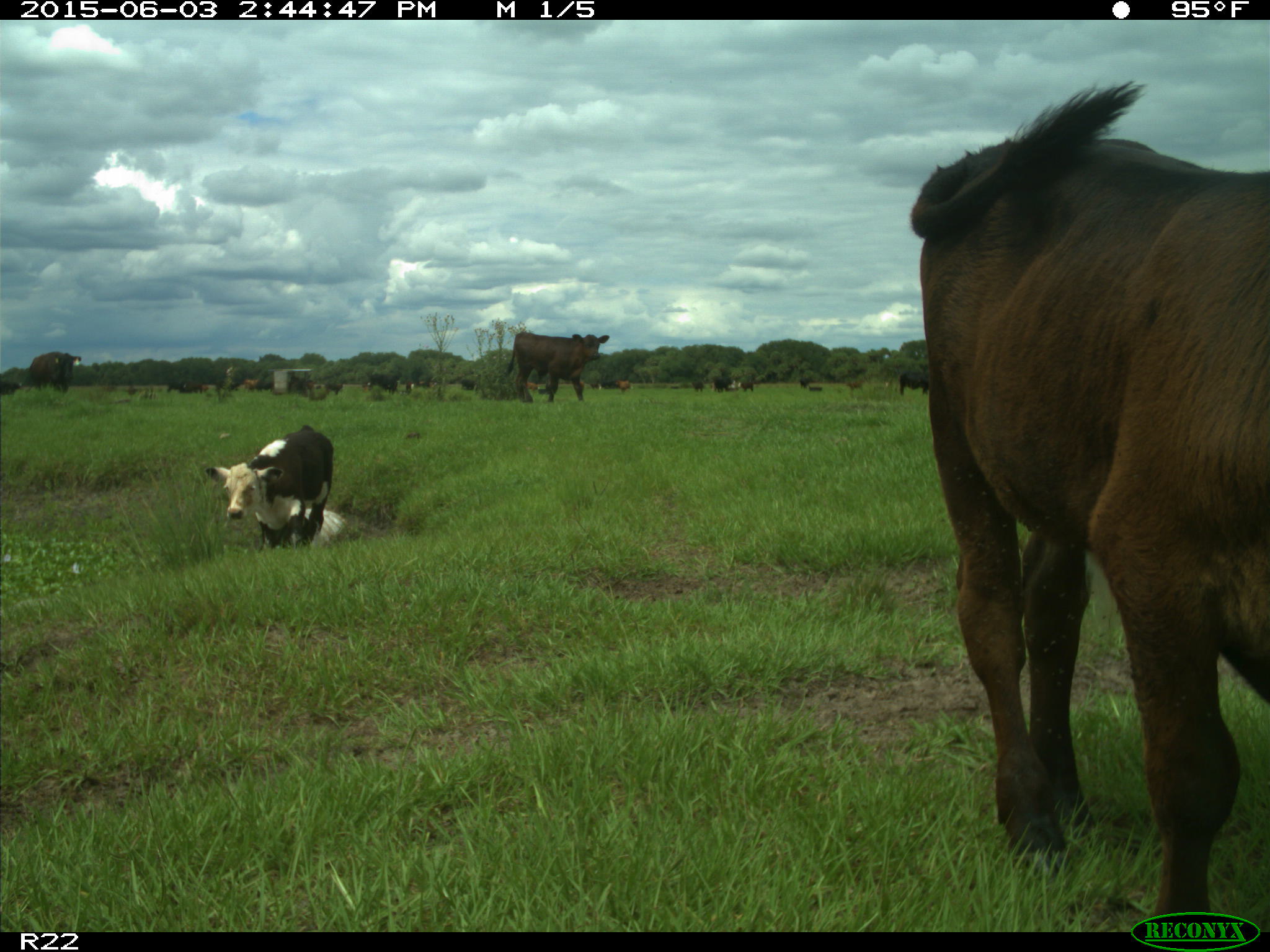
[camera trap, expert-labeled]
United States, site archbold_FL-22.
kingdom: Animalia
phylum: Chordata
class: Mammalia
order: Artiodactyla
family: Bovidae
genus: Bos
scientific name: Bos taurus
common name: domestic cow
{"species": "Bos taurus (domestic cow)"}